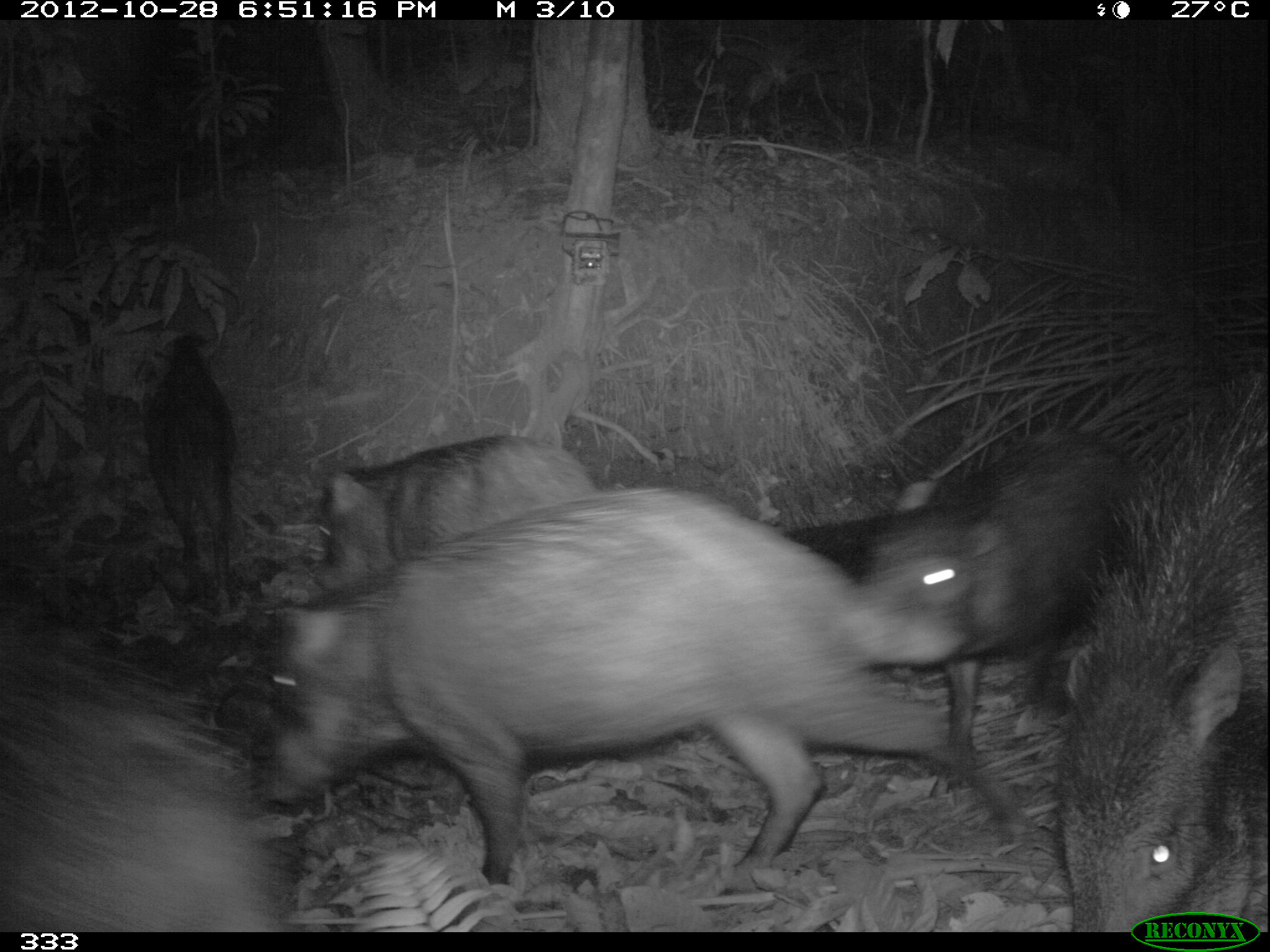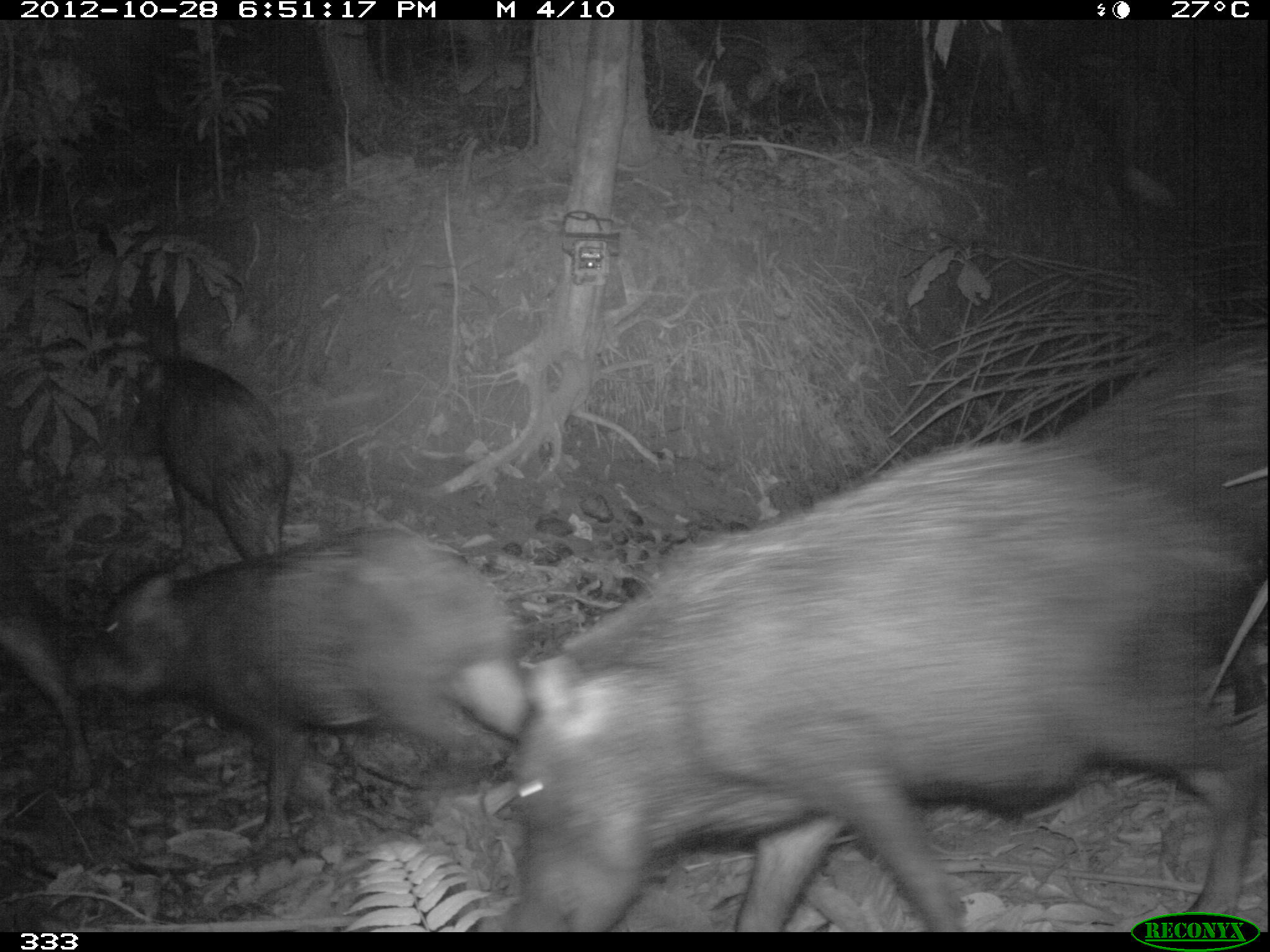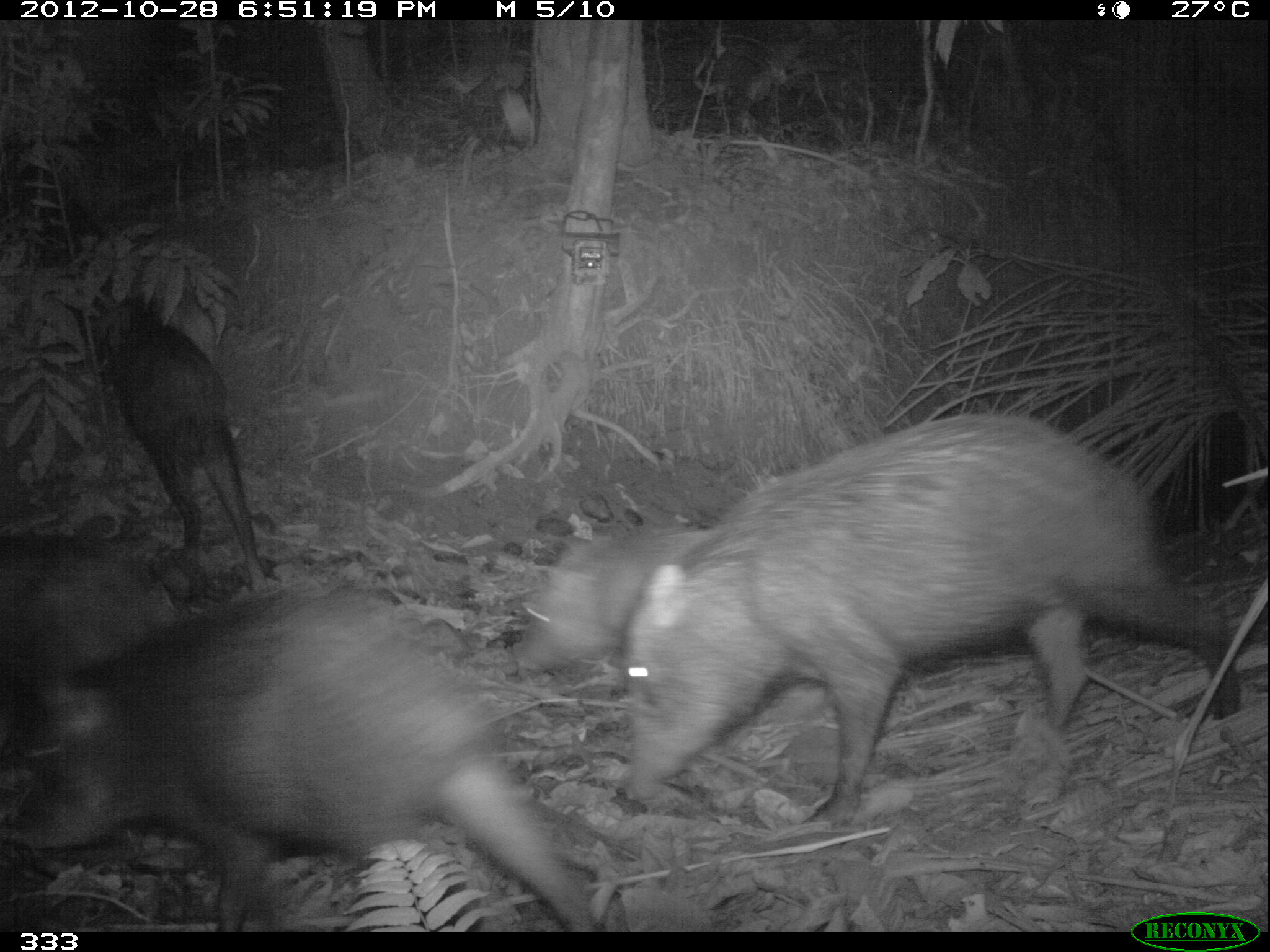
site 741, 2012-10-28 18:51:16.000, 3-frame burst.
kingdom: Animalia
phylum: Chordata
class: Mammalia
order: Artiodactyla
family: Tayassuidae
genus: Tayassu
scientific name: Tayassu pecari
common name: white-lipped peccary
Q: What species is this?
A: Tayassu pecari (white-lipped peccary).